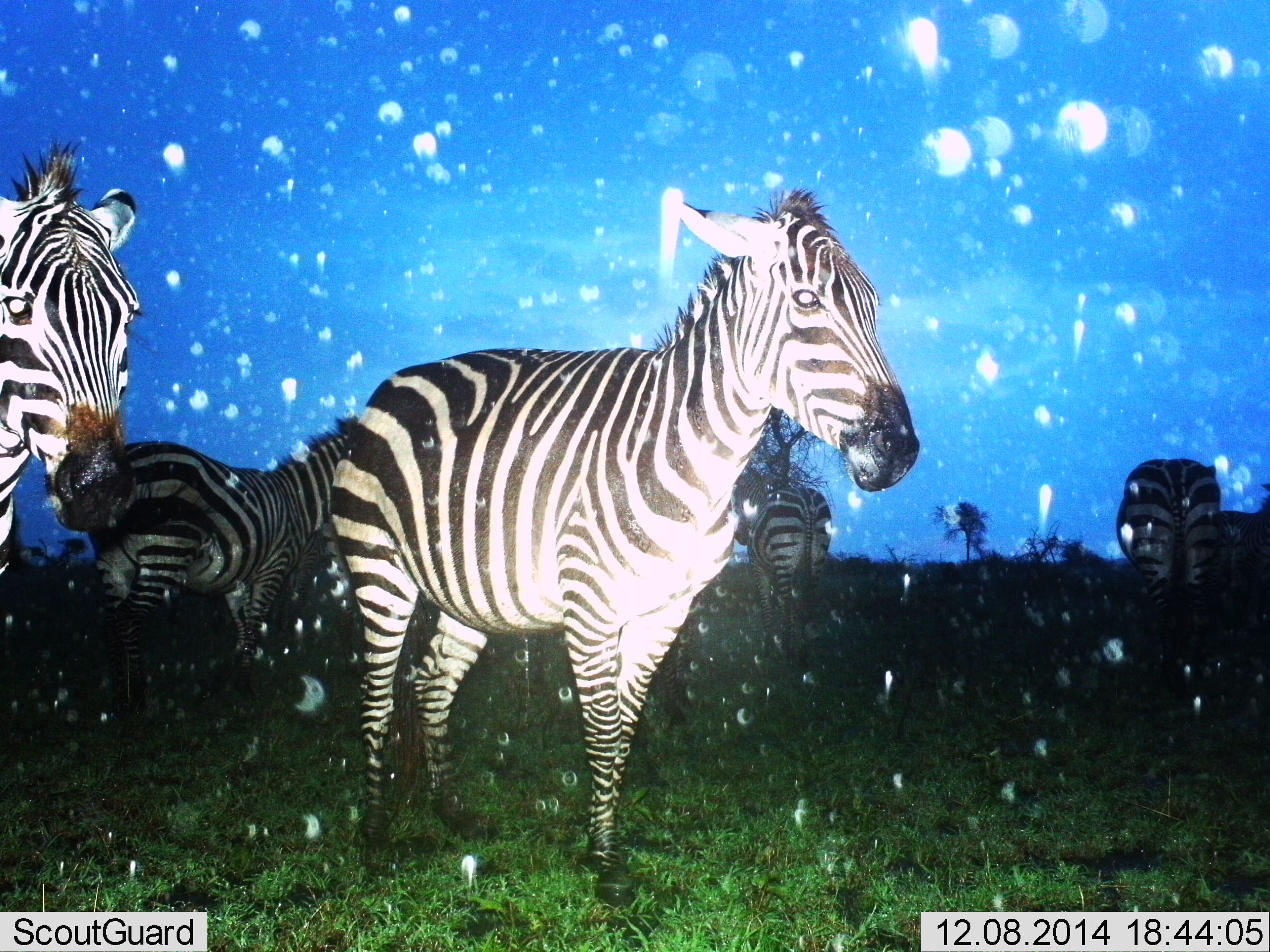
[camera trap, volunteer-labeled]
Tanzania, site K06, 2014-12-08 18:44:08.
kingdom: Animalia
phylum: Chordata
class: Mammalia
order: Perissodactyla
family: Equidae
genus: Equus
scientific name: Equus quagga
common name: plains zebra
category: zebra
Zebra (plains zebra) (Equus quagga), count 5. Behavior (volunteer vote fractions): standing 100%, resting 0%, moving 0%, interacting 10%. Young present (vote fraction): 0%. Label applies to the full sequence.